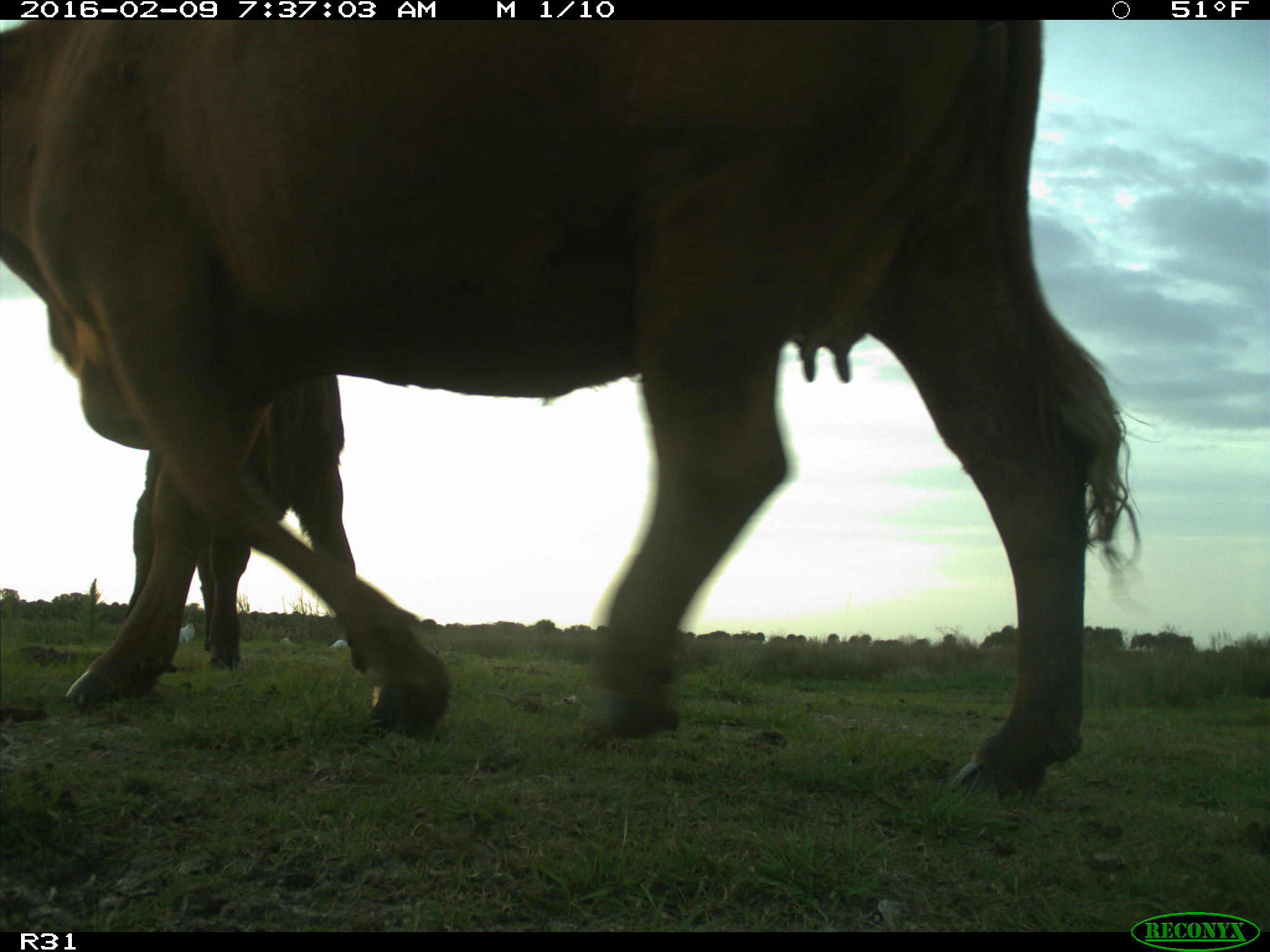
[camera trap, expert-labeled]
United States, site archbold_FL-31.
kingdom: Animalia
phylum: Chordata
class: Mammalia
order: Artiodactyla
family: Bovidae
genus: Bos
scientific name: Bos taurus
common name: domestic cow